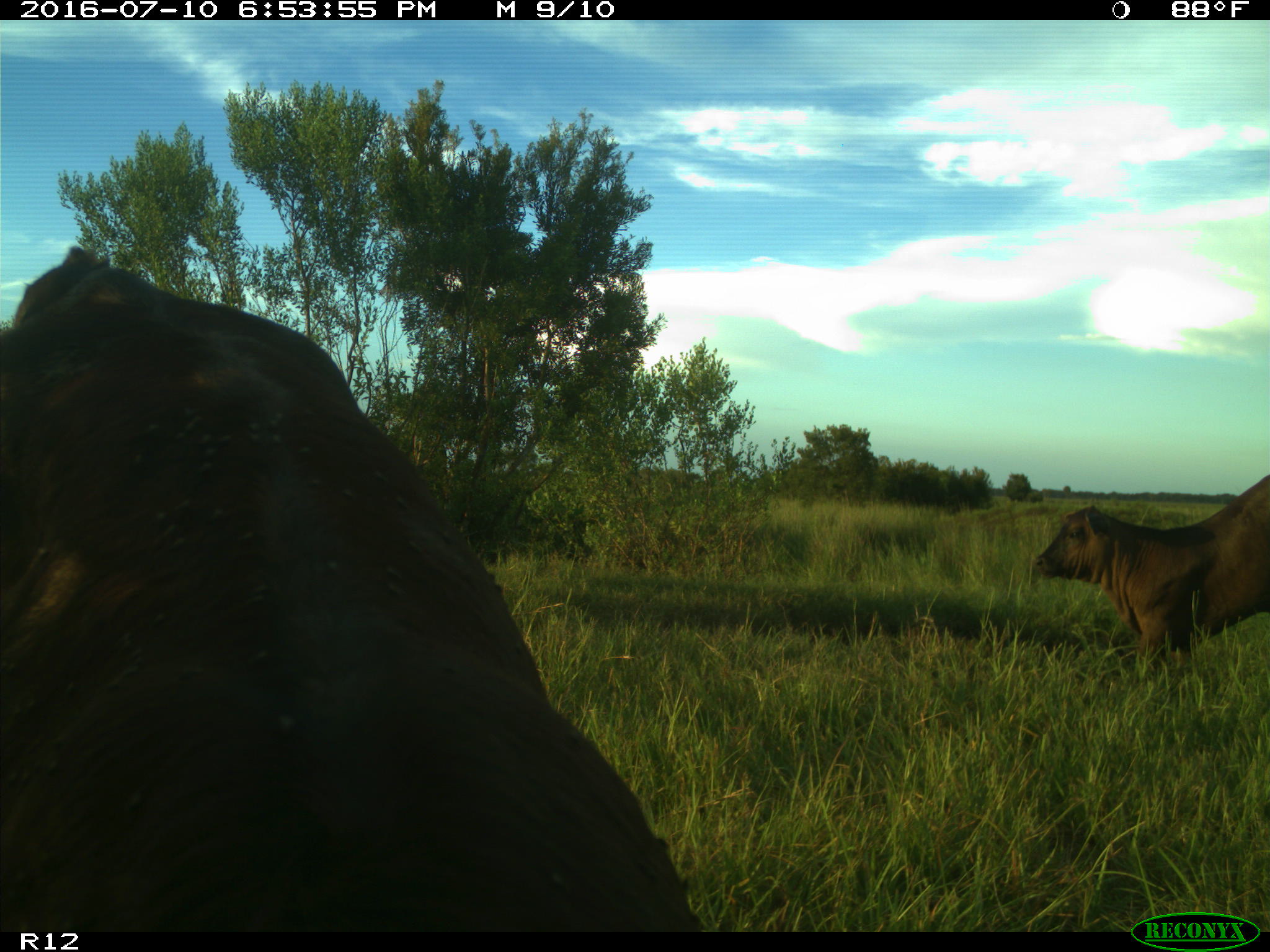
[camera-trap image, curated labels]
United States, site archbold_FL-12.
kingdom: Animalia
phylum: Chordata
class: Mammalia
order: Artiodactyla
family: Bovidae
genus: Bos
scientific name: Bos taurus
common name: domestic cow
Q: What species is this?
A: Bos taurus (domestic cow).